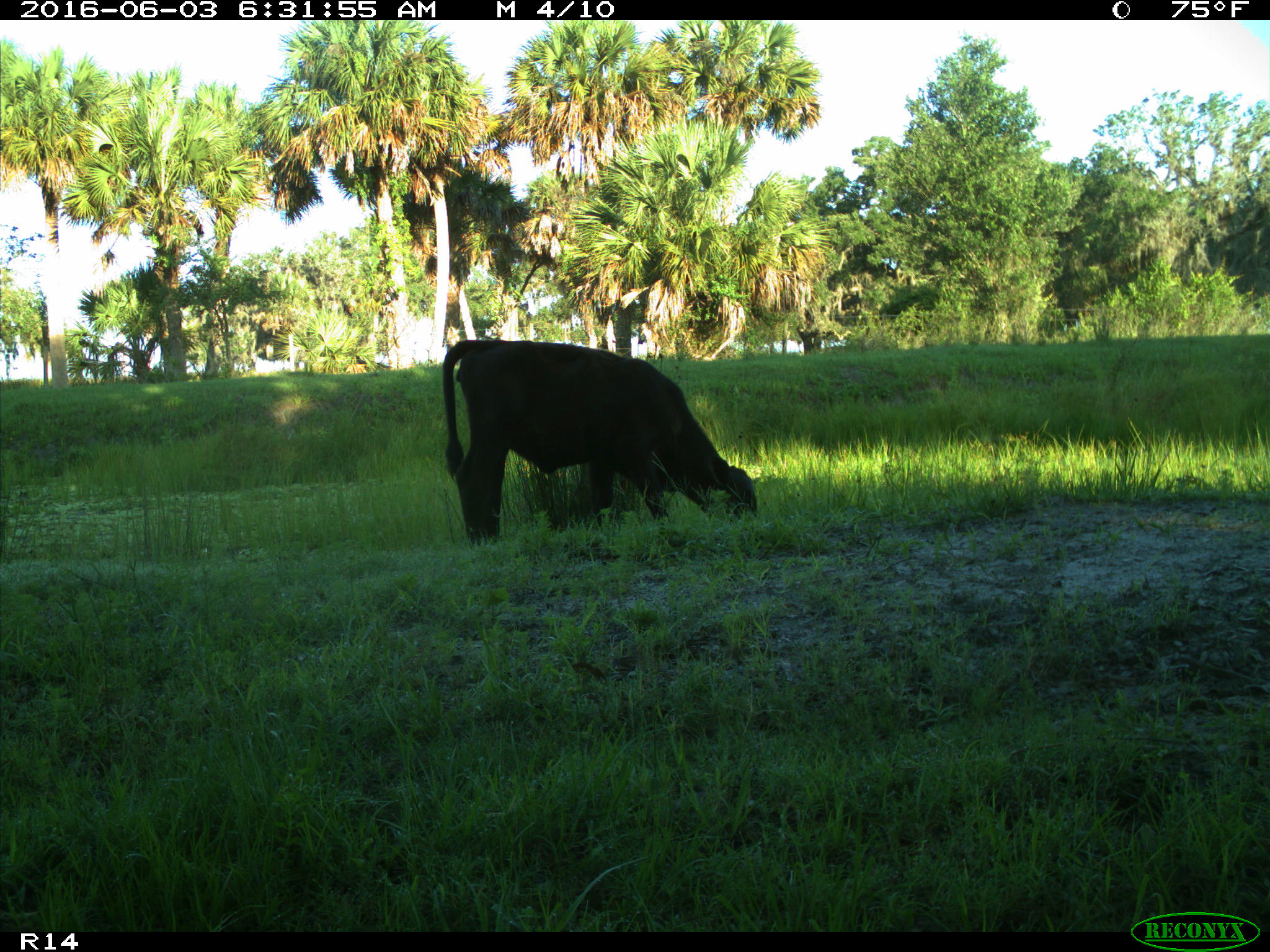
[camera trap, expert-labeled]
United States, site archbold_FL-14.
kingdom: Animalia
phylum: Chordata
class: Mammalia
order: Artiodactyla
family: Bovidae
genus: Bos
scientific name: Bos taurus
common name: domestic cow